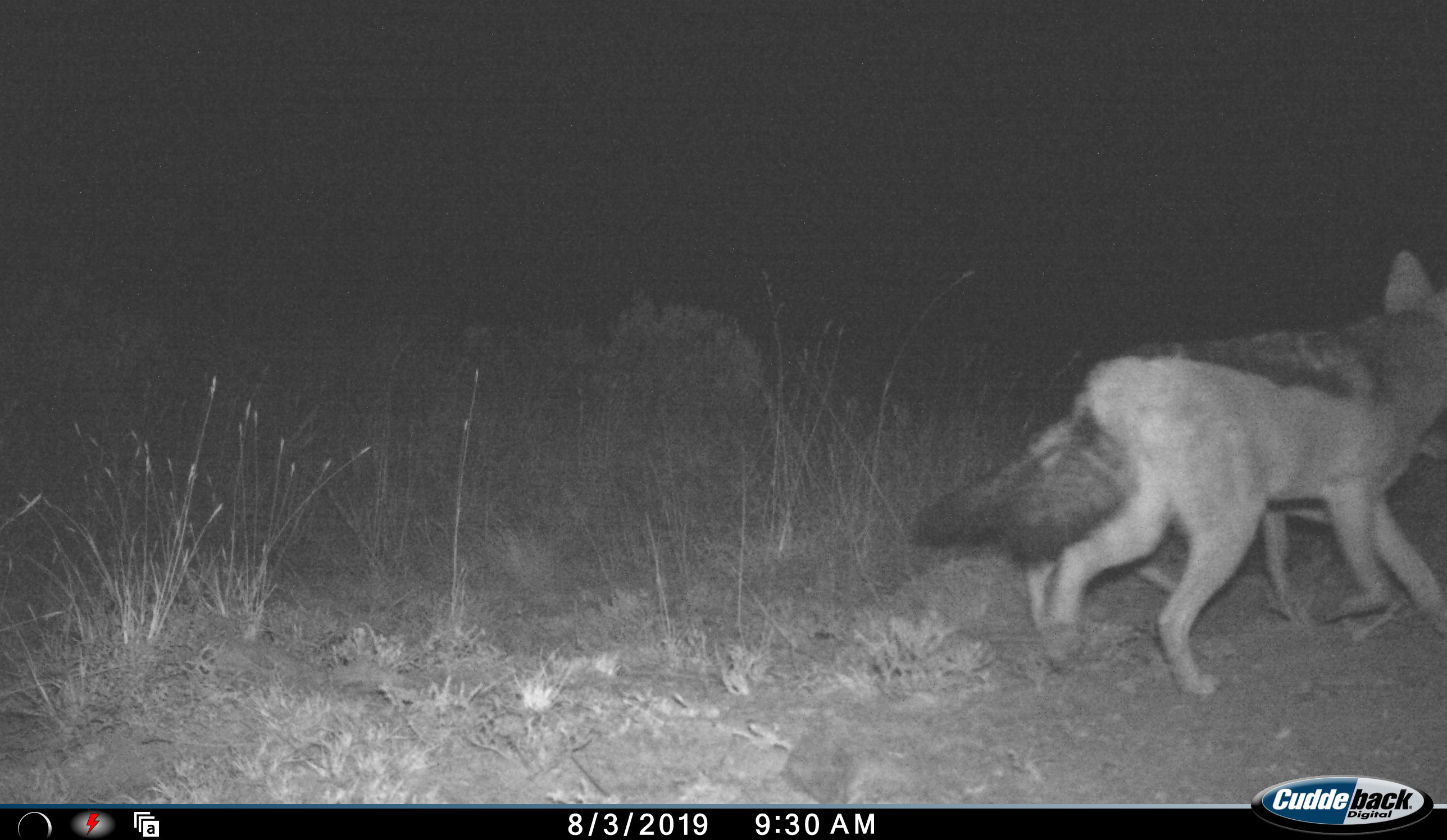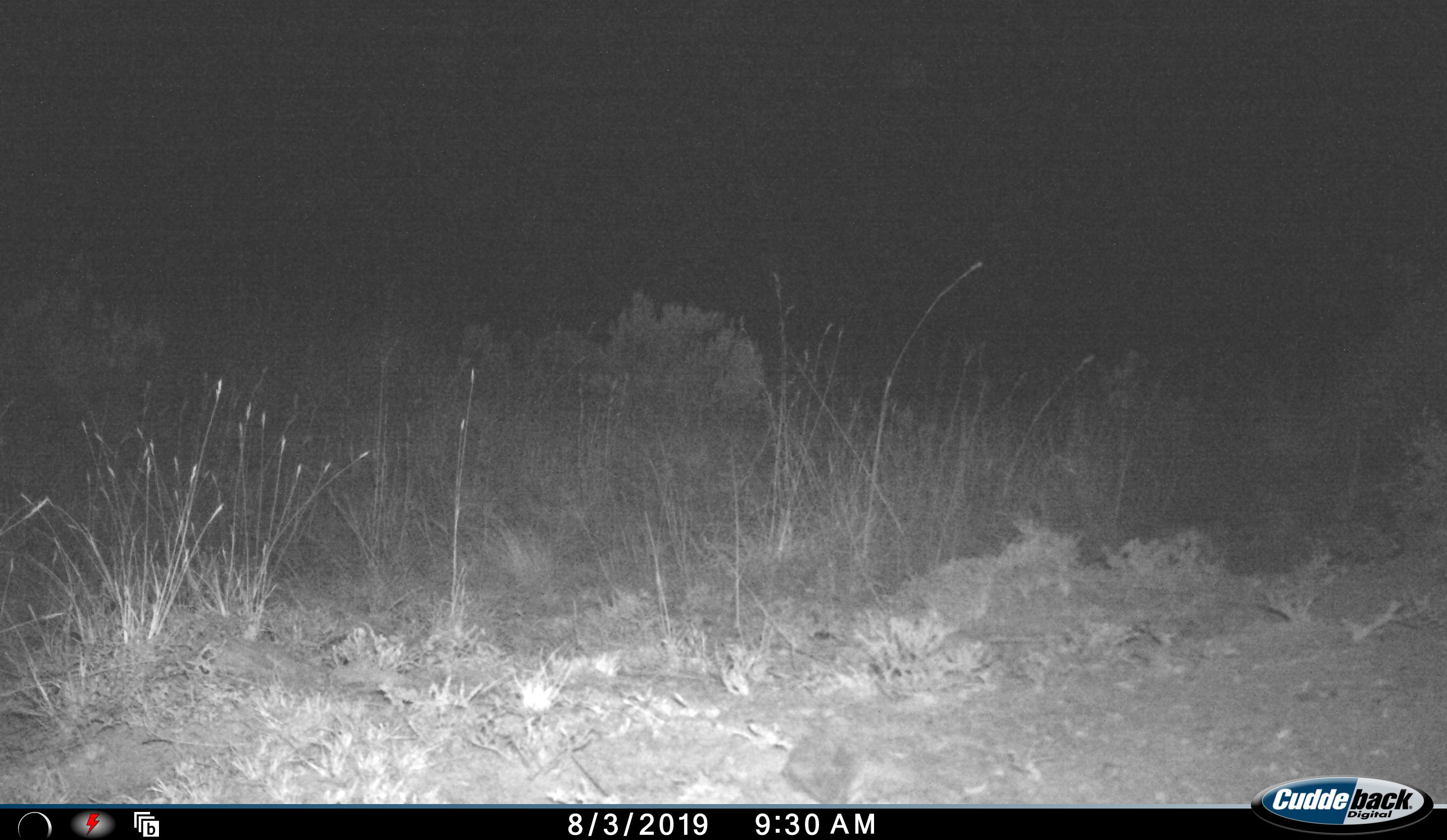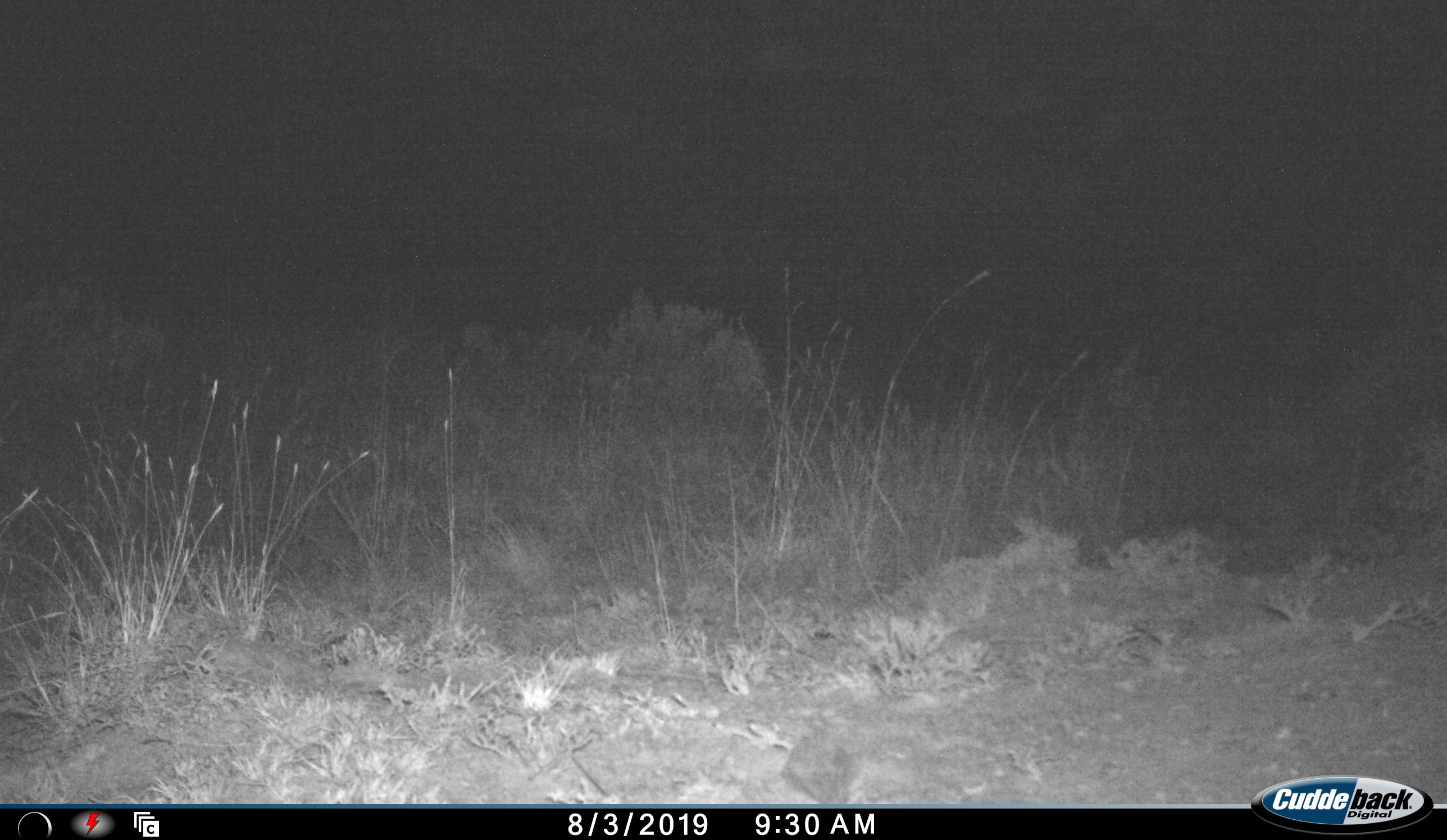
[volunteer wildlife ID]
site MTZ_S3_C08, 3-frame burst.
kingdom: Animalia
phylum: Chordata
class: Mammalia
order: Carnivora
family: Canidae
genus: Lupulella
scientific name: Lupulella mesomelas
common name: black-backed jackal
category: jackalblackbacked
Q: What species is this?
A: Jackalblackbacked (black-backed jackal) (Lupulella mesomelas).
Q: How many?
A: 1.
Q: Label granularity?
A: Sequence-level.